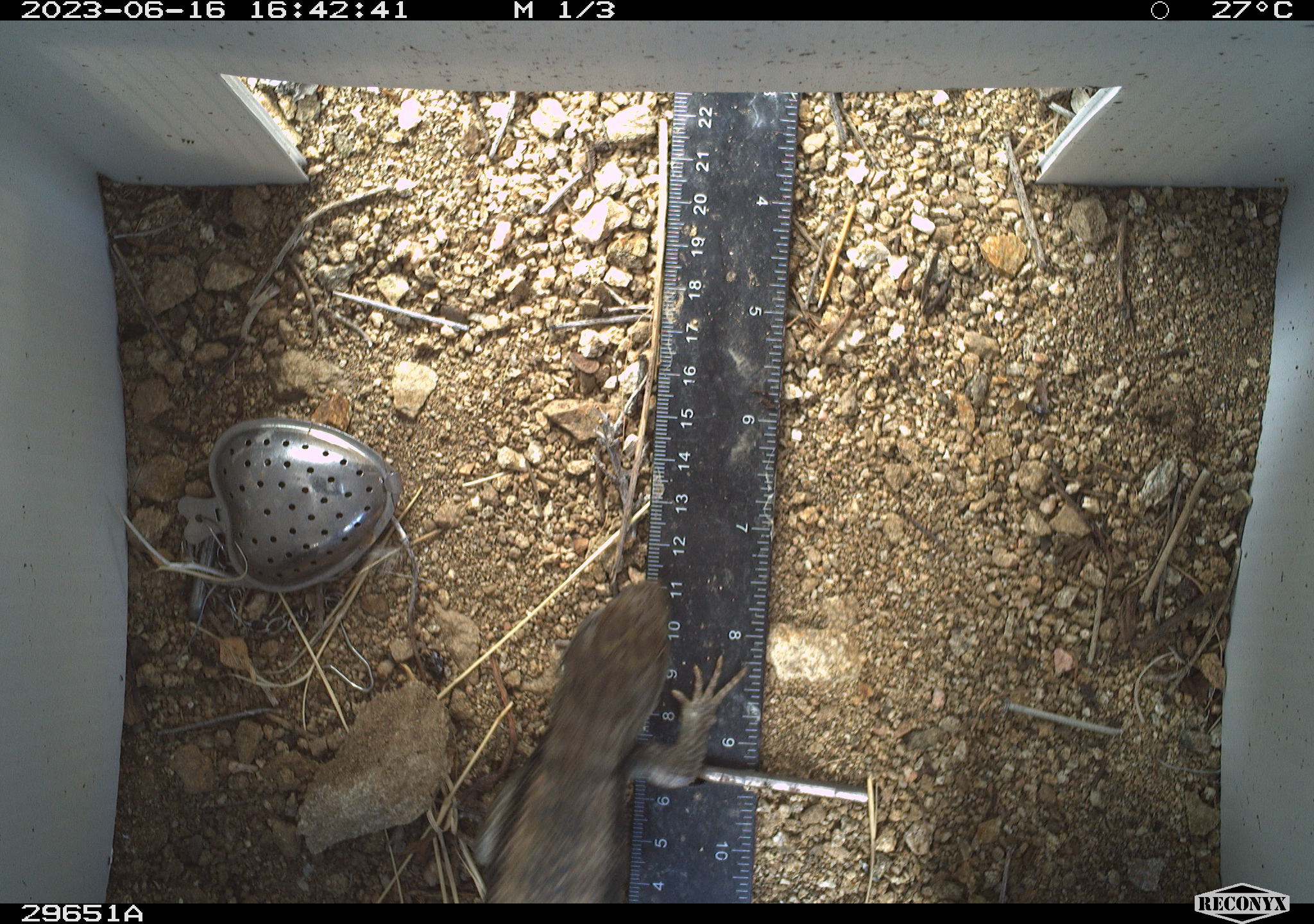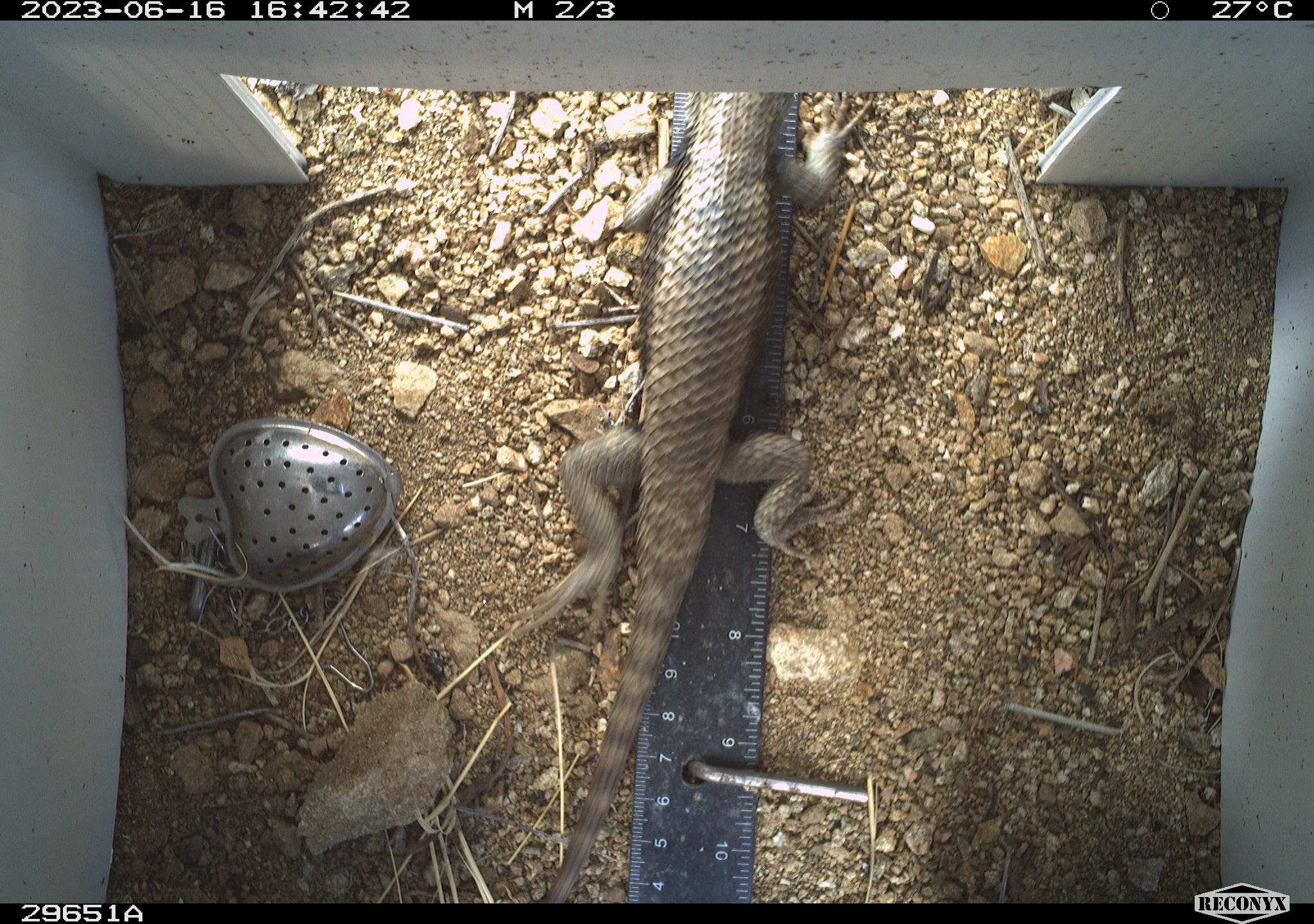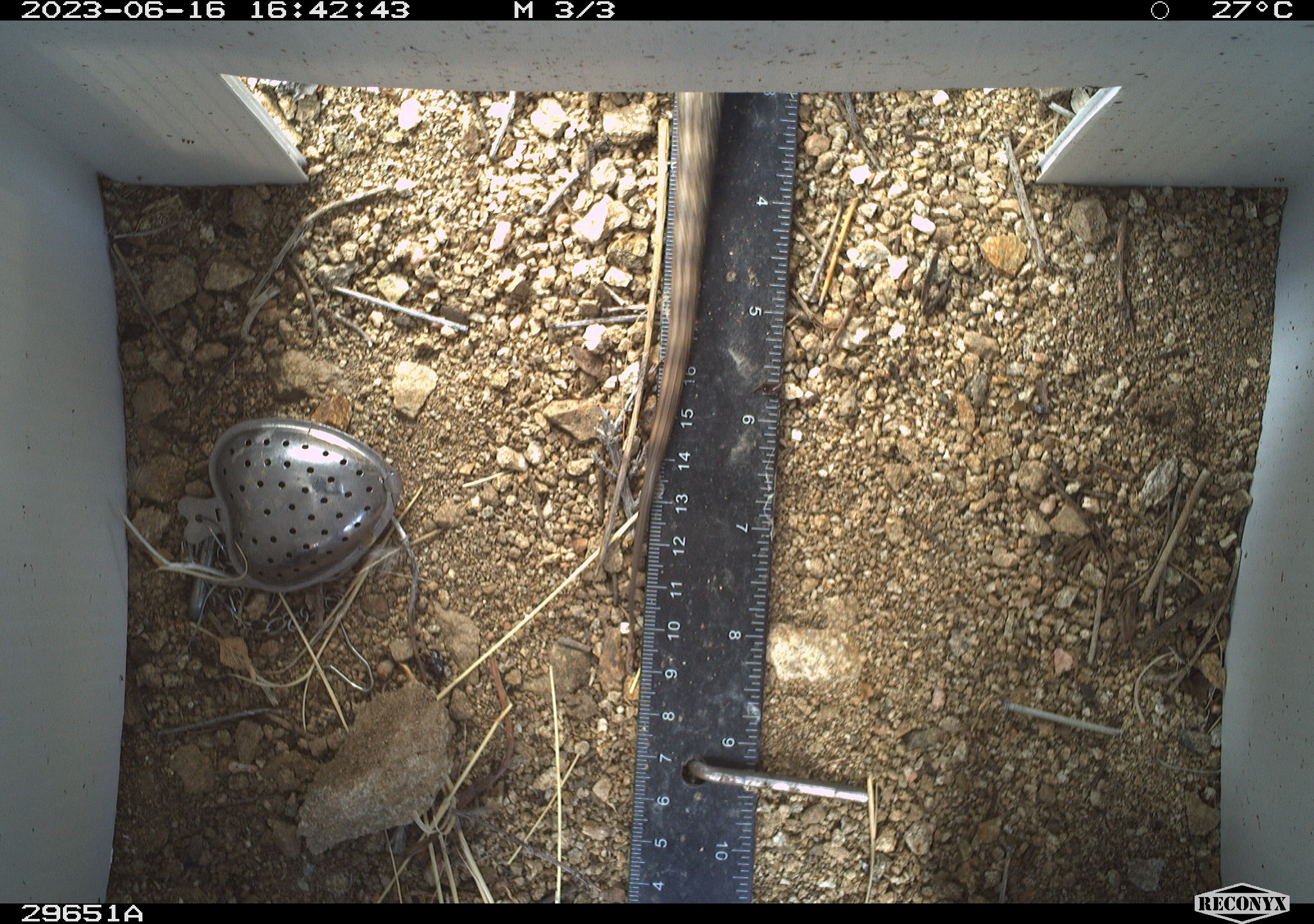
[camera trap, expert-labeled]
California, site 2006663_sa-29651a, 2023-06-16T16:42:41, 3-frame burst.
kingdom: Animalia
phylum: Chordata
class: Reptilia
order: Squamata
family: Phrynosomatidae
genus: Sceloporus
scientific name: Sceloporus uniformis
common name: yellow-backed spiny lizard